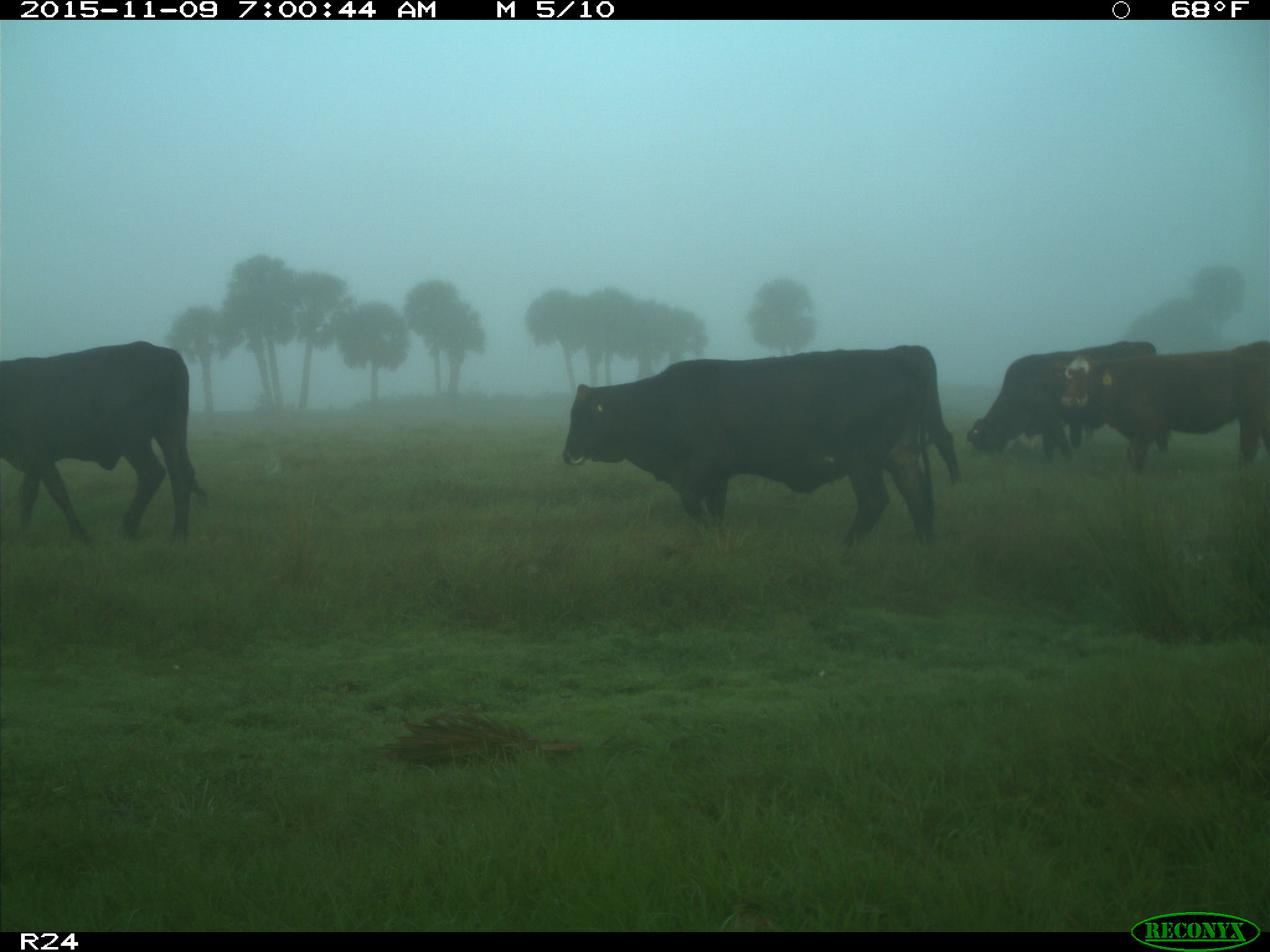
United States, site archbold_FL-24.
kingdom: Animalia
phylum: Chordata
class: Mammalia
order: Artiodactyla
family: Bovidae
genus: Bos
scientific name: Bos taurus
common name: domestic cow